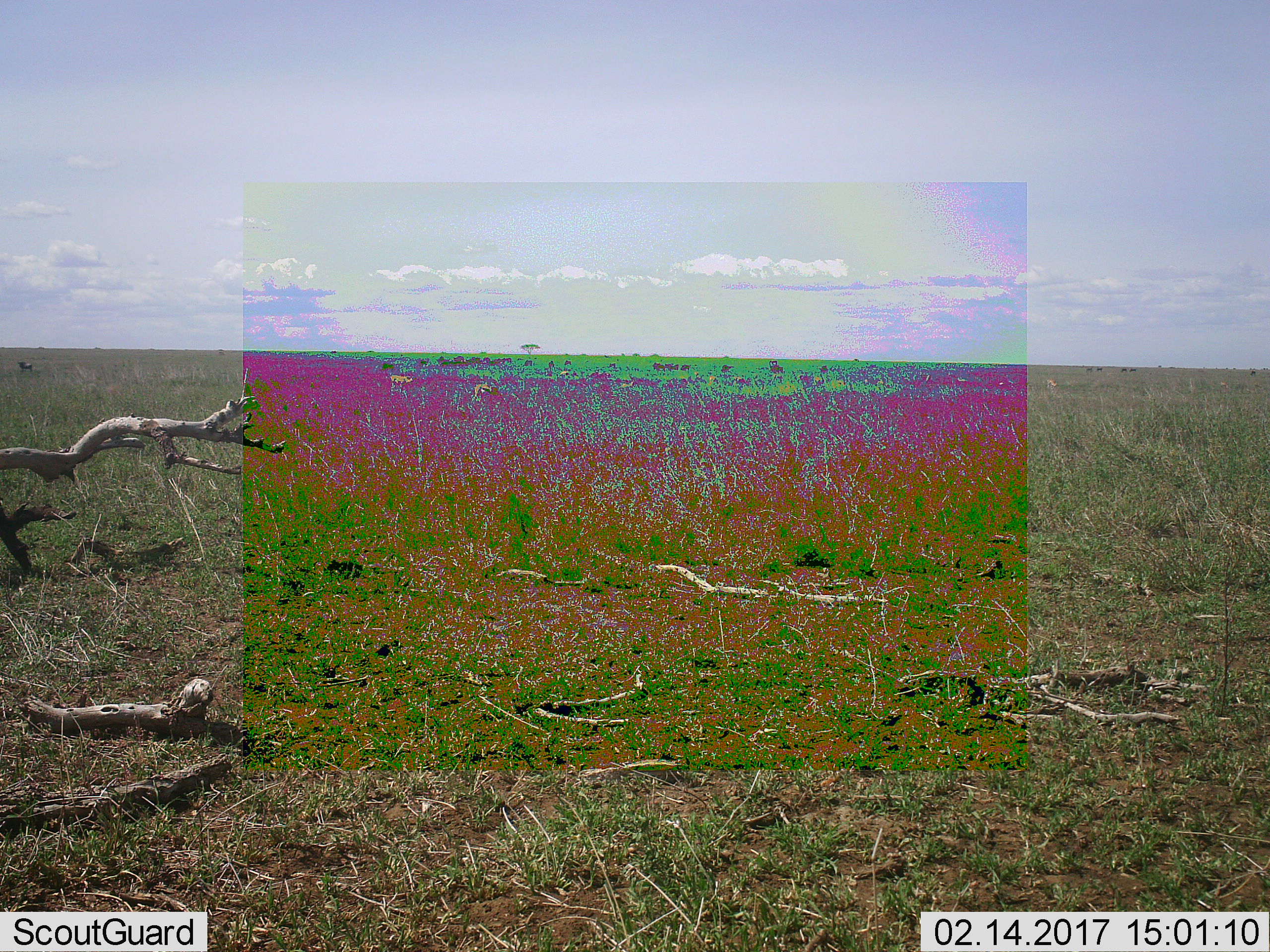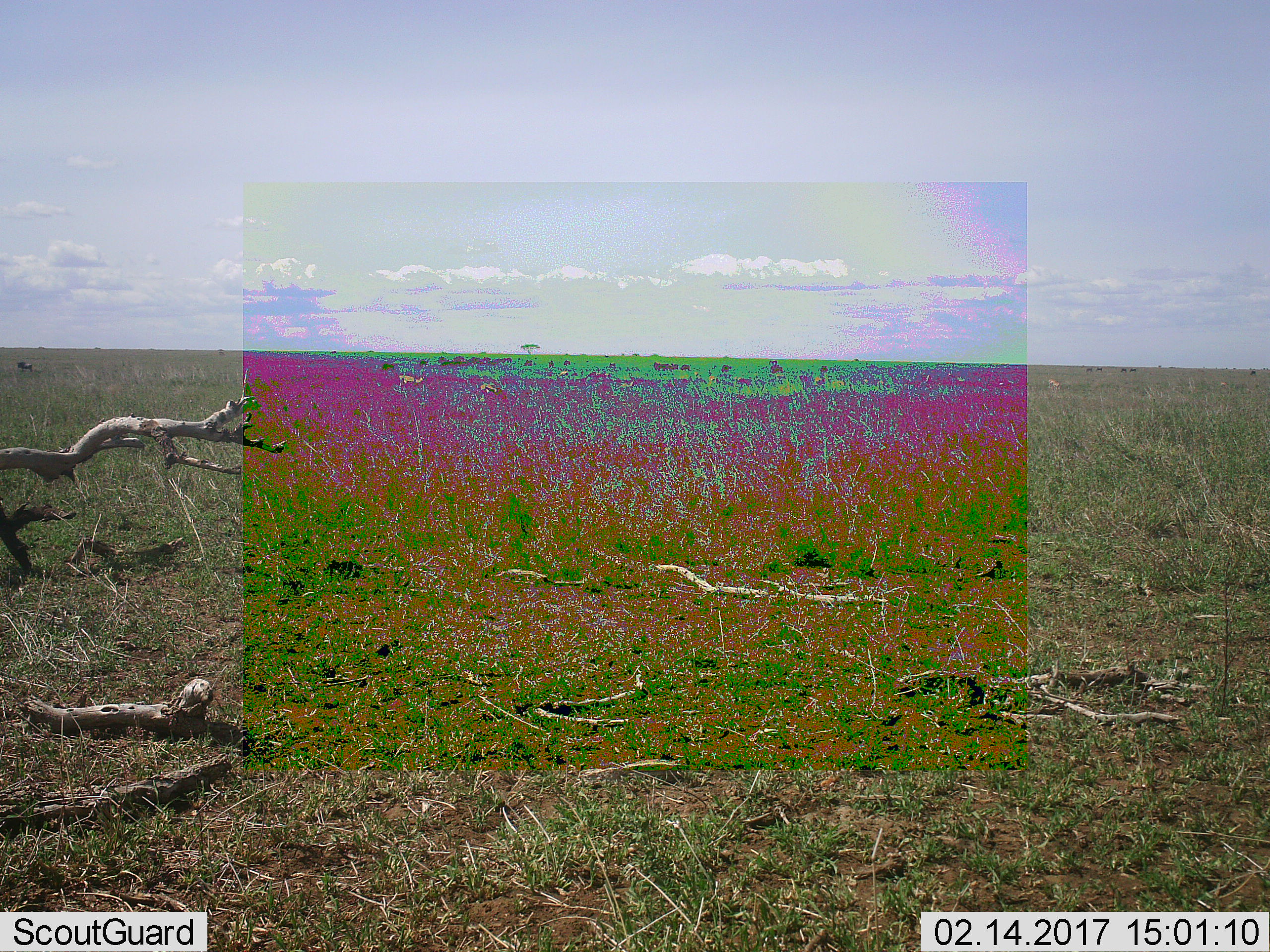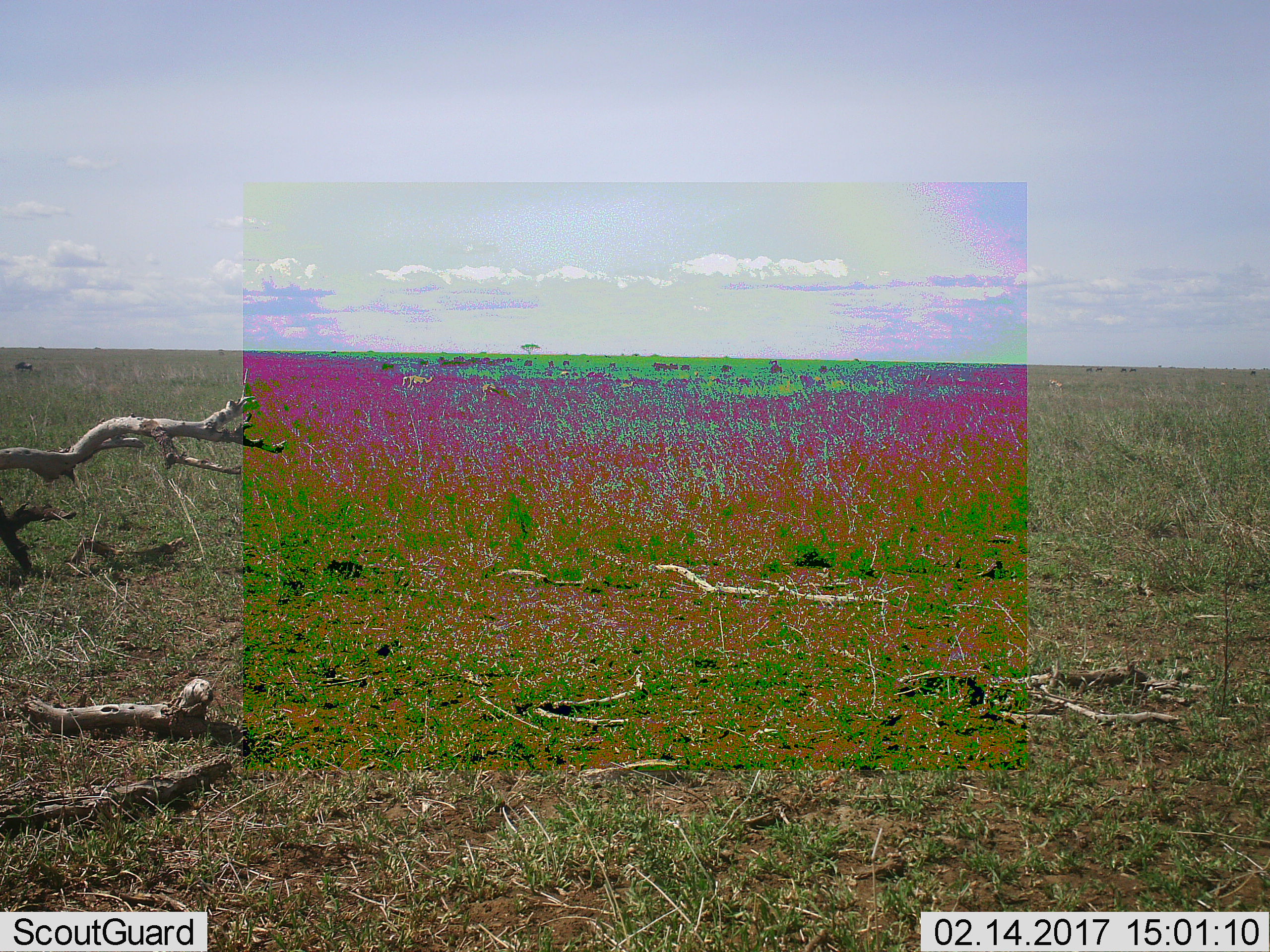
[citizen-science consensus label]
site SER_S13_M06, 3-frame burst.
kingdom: Animalia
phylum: Chordata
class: Mammalia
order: Artiodactyla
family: Bovidae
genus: Eudorcas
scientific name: Eudorcas thomsonii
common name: thomson's gazelle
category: gazellethomsons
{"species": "gazellethomsons (thomson's gazelle) (Eudorcas thomsonii)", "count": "5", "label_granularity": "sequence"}